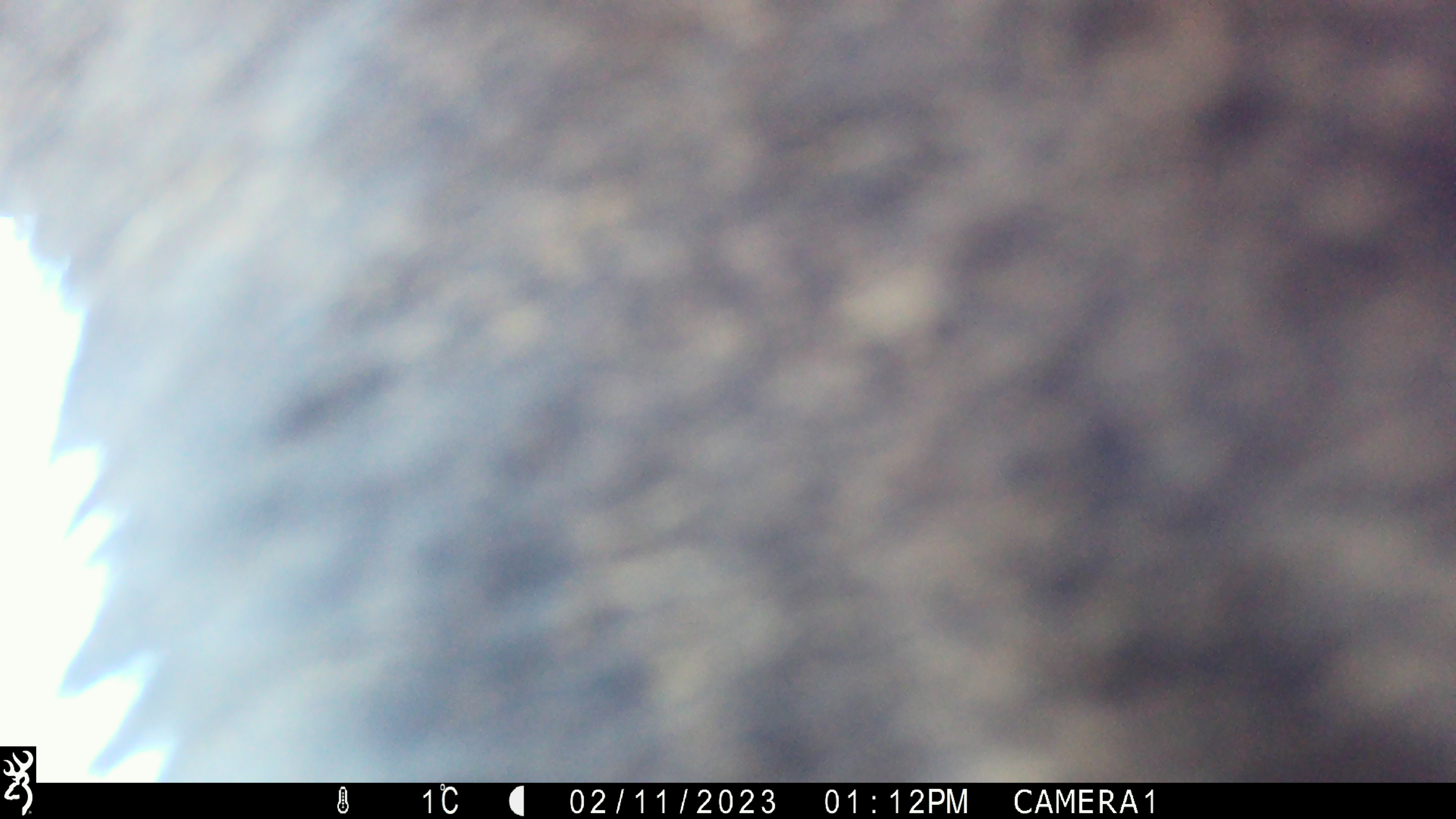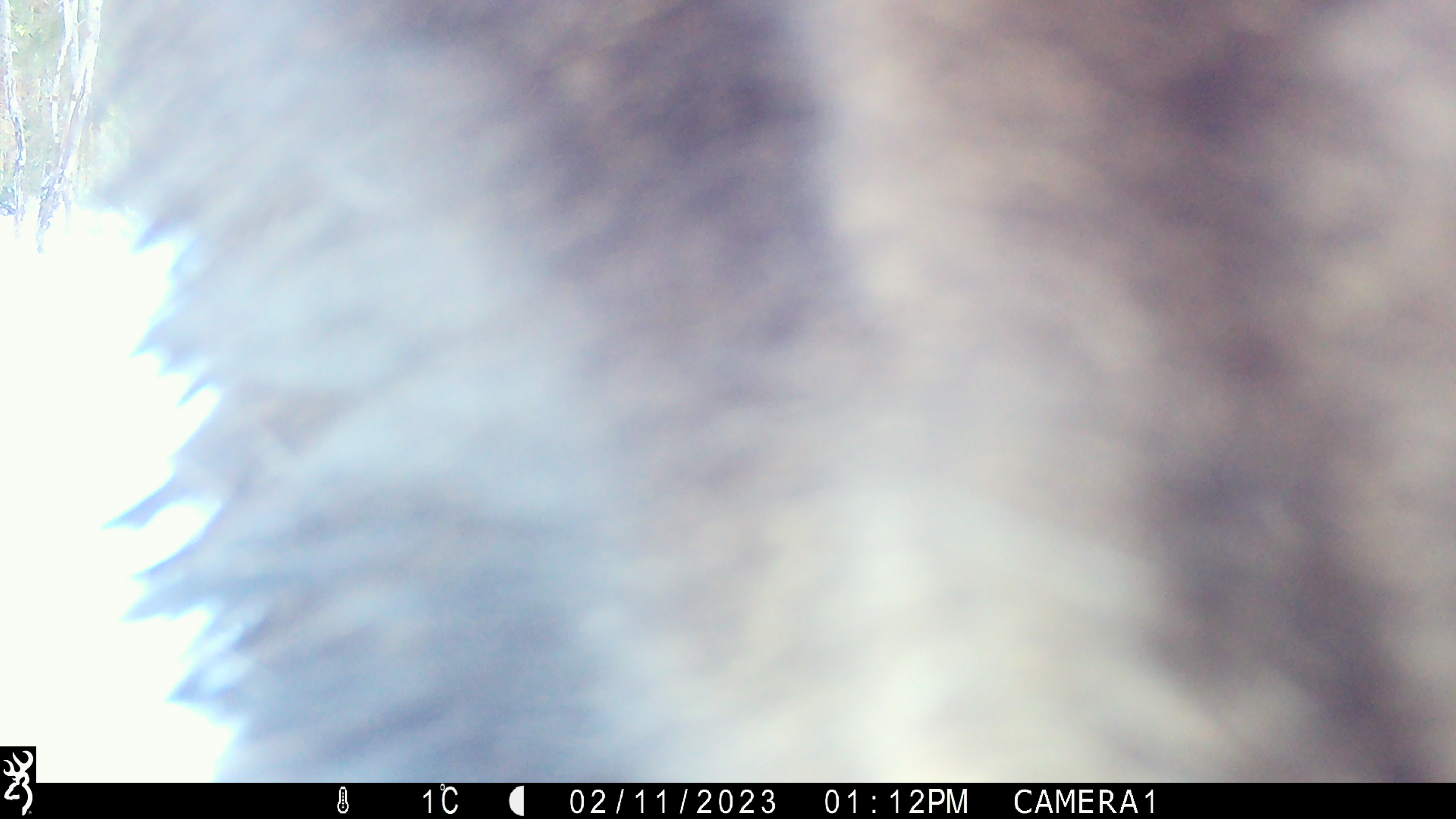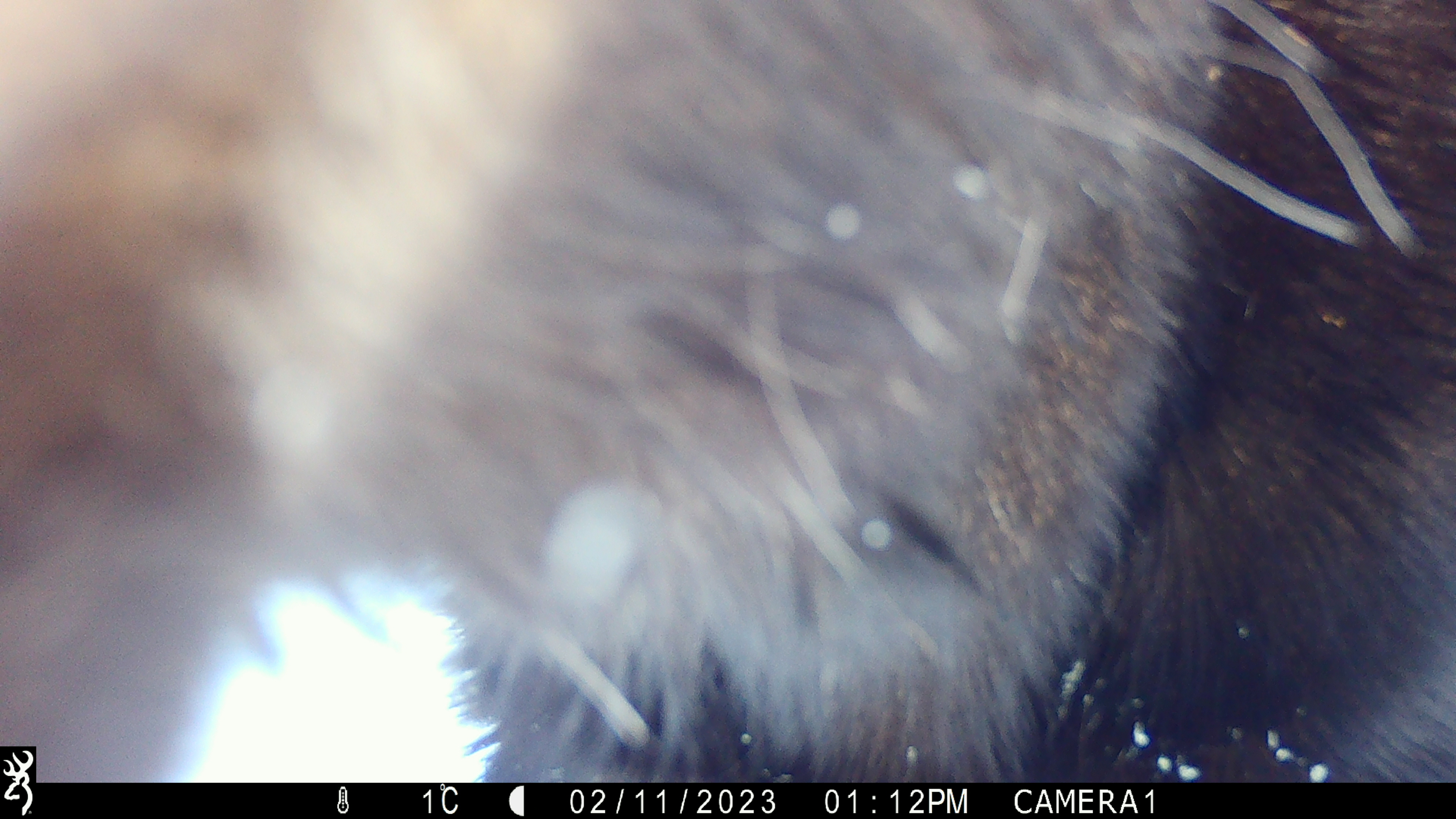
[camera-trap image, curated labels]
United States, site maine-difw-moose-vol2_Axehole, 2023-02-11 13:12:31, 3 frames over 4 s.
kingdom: Animalia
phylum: Chordata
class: Mammalia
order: Artiodactyla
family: Cervidae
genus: Alces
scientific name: Alces alces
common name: moose